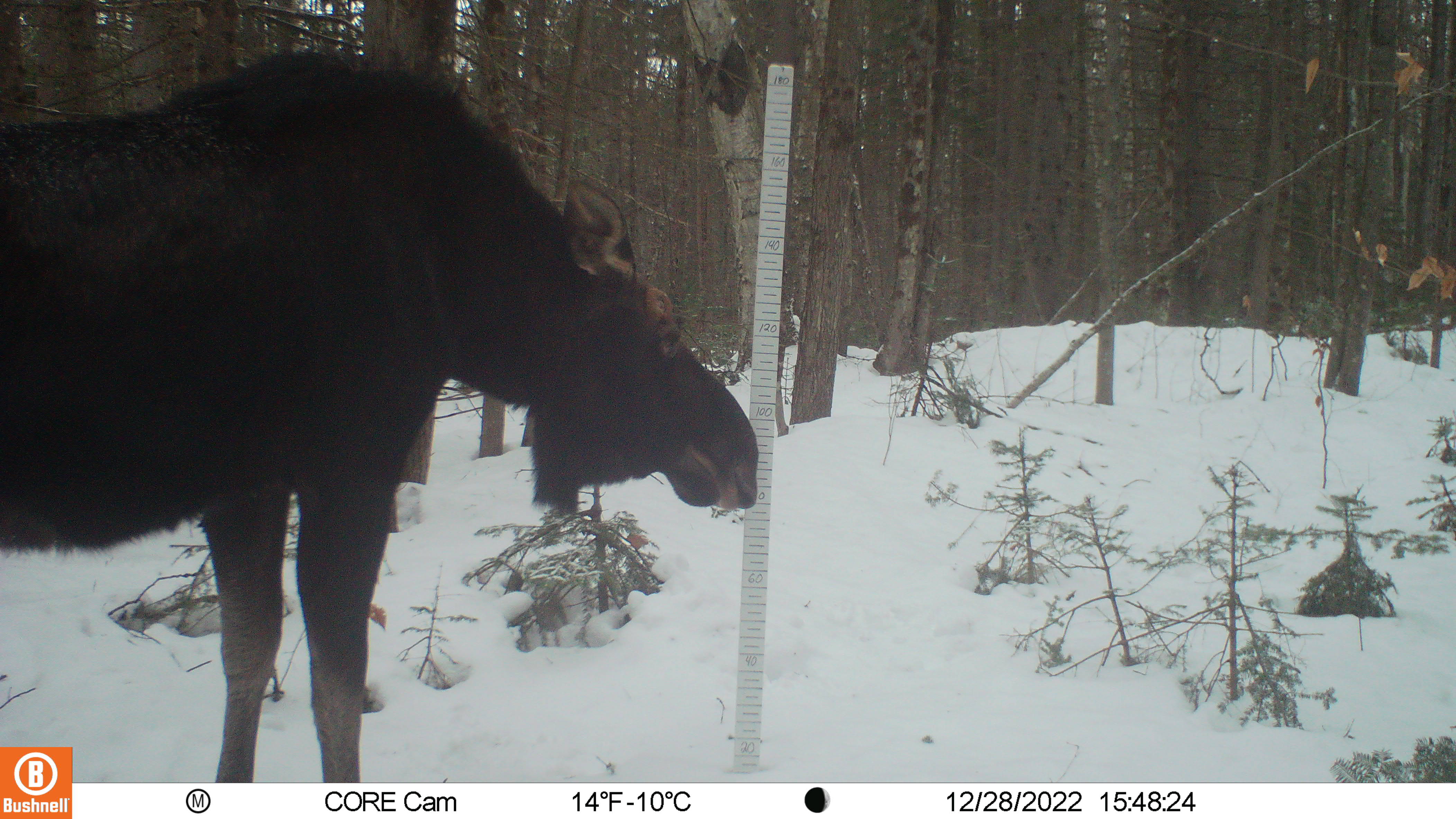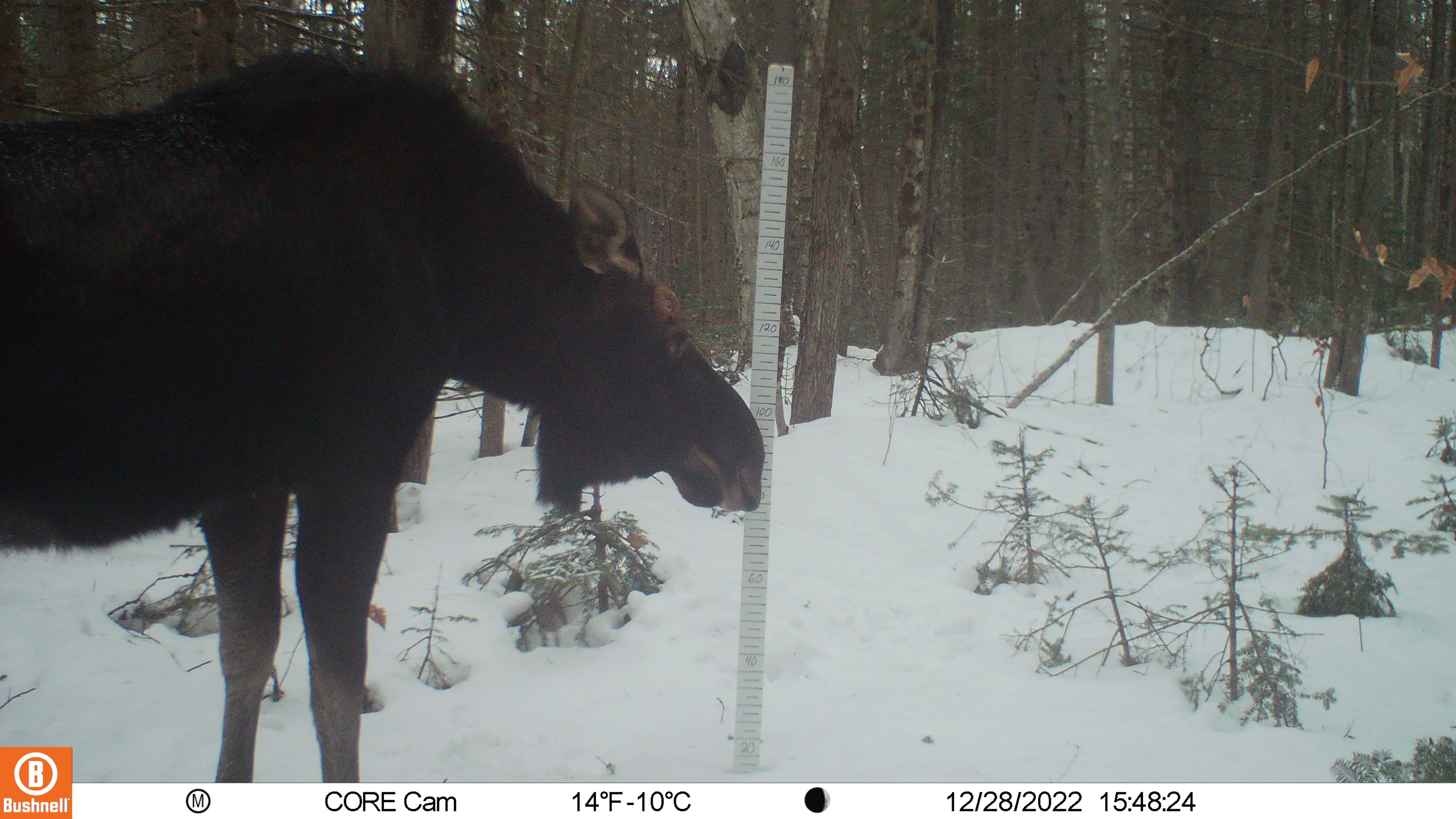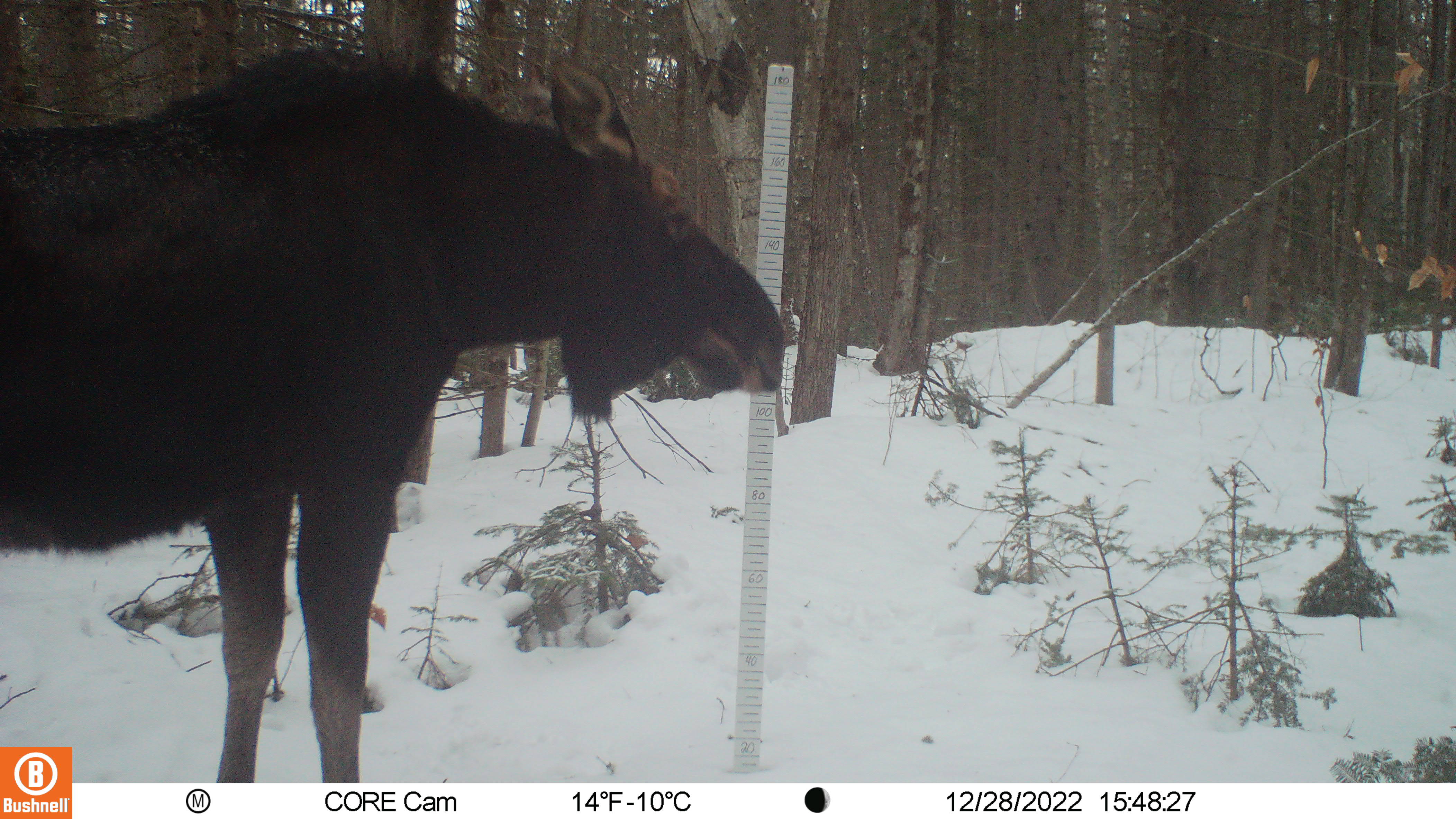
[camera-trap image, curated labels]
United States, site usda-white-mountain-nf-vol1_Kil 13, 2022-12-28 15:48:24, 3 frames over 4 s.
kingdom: Animalia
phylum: Chordata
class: Mammalia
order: Artiodactyla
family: Cervidae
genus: Alces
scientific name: Alces alces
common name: moose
Moose (Alces alces).